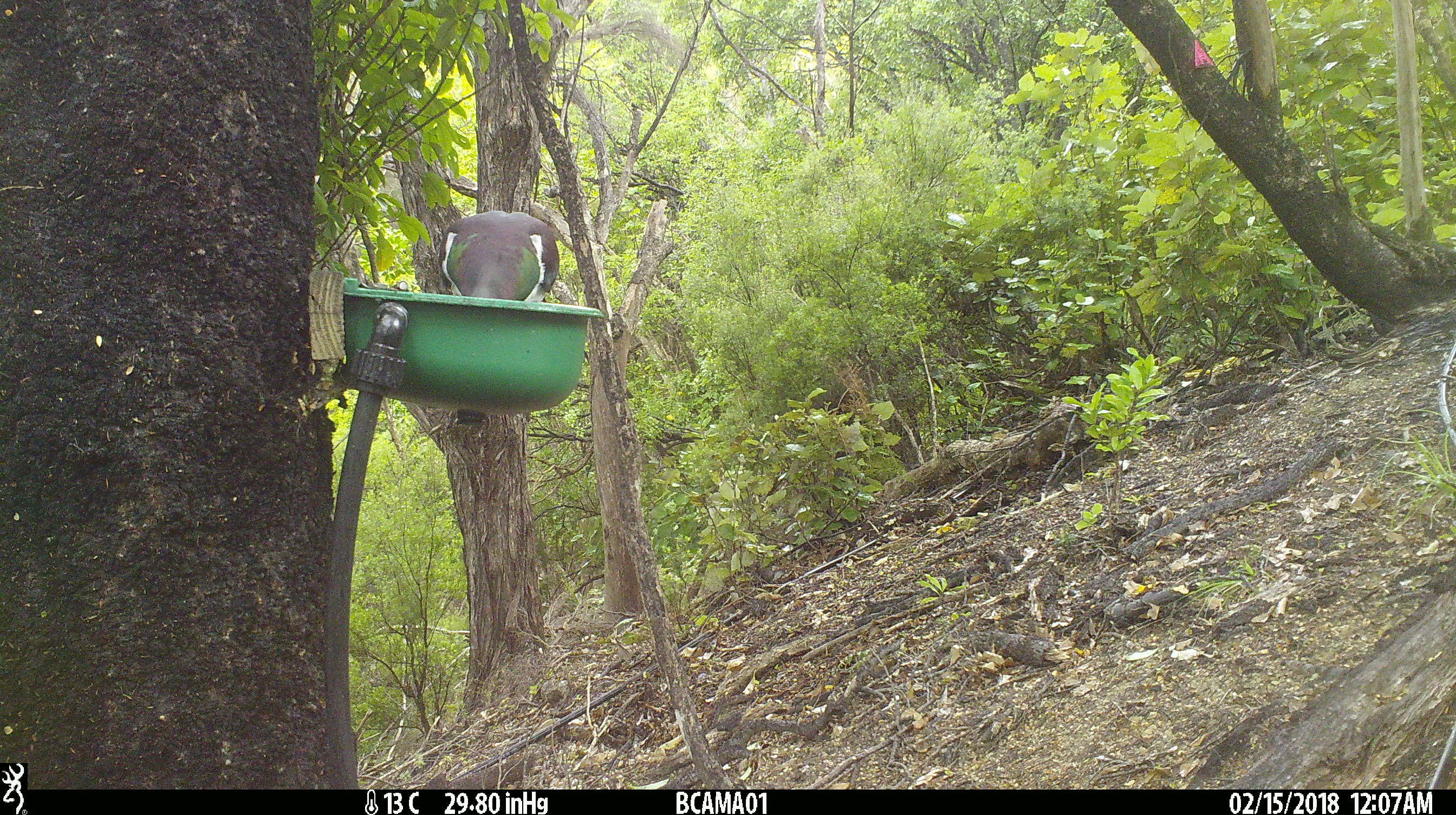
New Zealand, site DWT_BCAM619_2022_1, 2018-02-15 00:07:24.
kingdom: Animalia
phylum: Chordata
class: Aves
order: Columbiformes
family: Columbidae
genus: Hemiphaga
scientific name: Hemiphaga novaeseelandiae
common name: new zealand pigeon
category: kereru